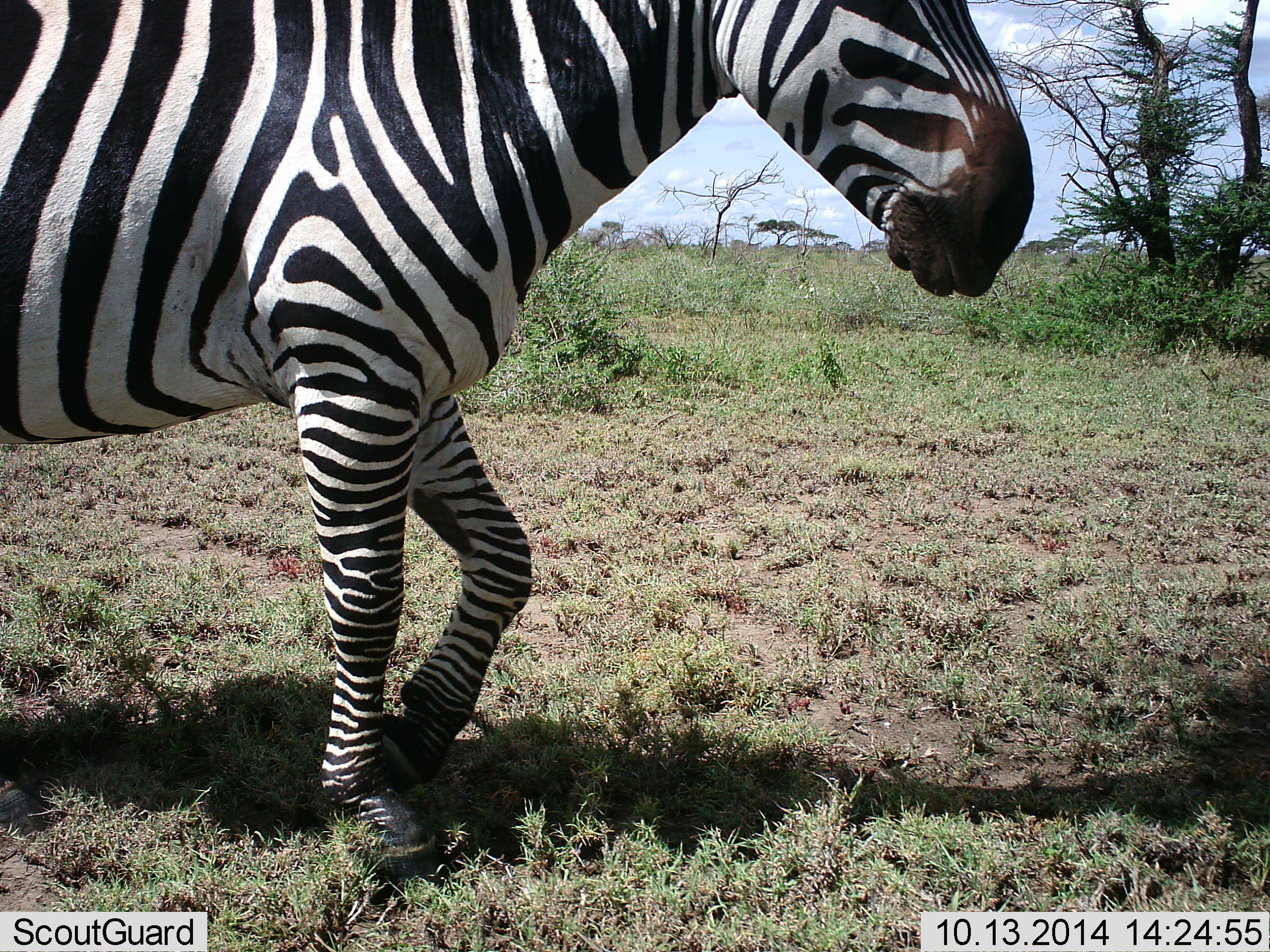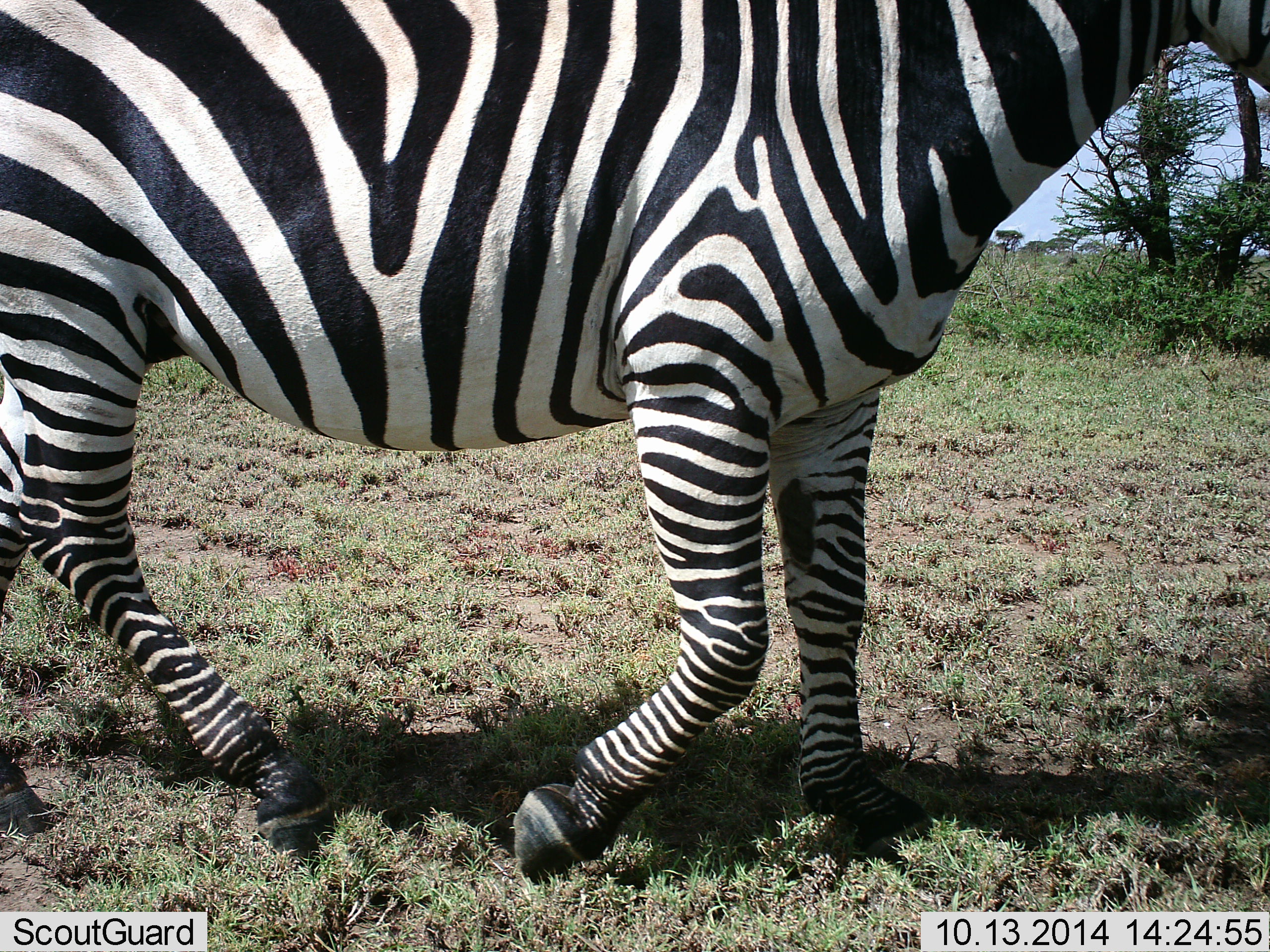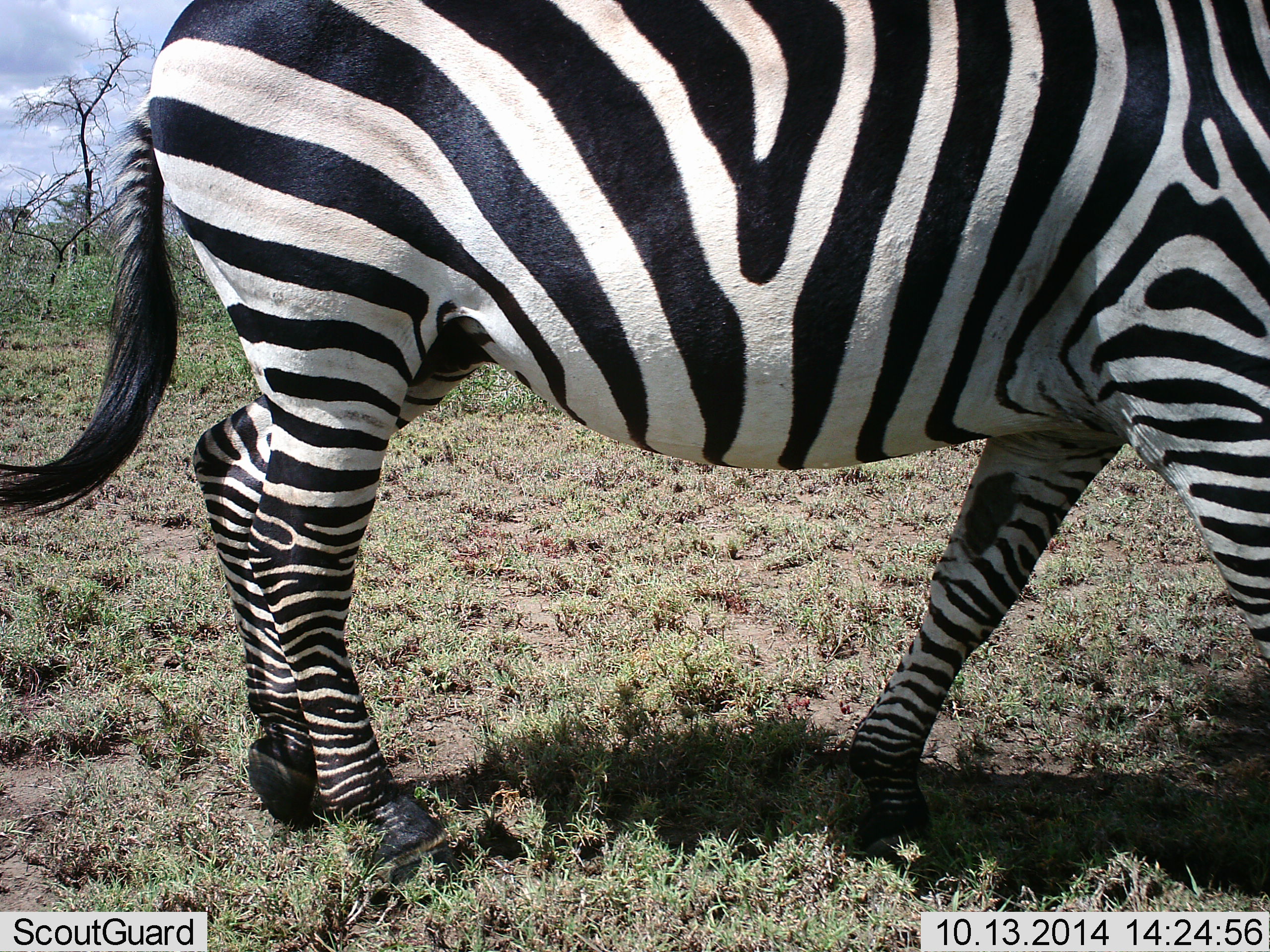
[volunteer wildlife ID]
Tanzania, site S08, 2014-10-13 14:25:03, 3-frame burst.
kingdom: Animalia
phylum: Chordata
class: Mammalia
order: Perissodactyla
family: Equidae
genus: Equus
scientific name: Equus quagga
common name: plains zebra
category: zebra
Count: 1.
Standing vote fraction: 10%.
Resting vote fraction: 0%.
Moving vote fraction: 100%.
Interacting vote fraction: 0%.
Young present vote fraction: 0%.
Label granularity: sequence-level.